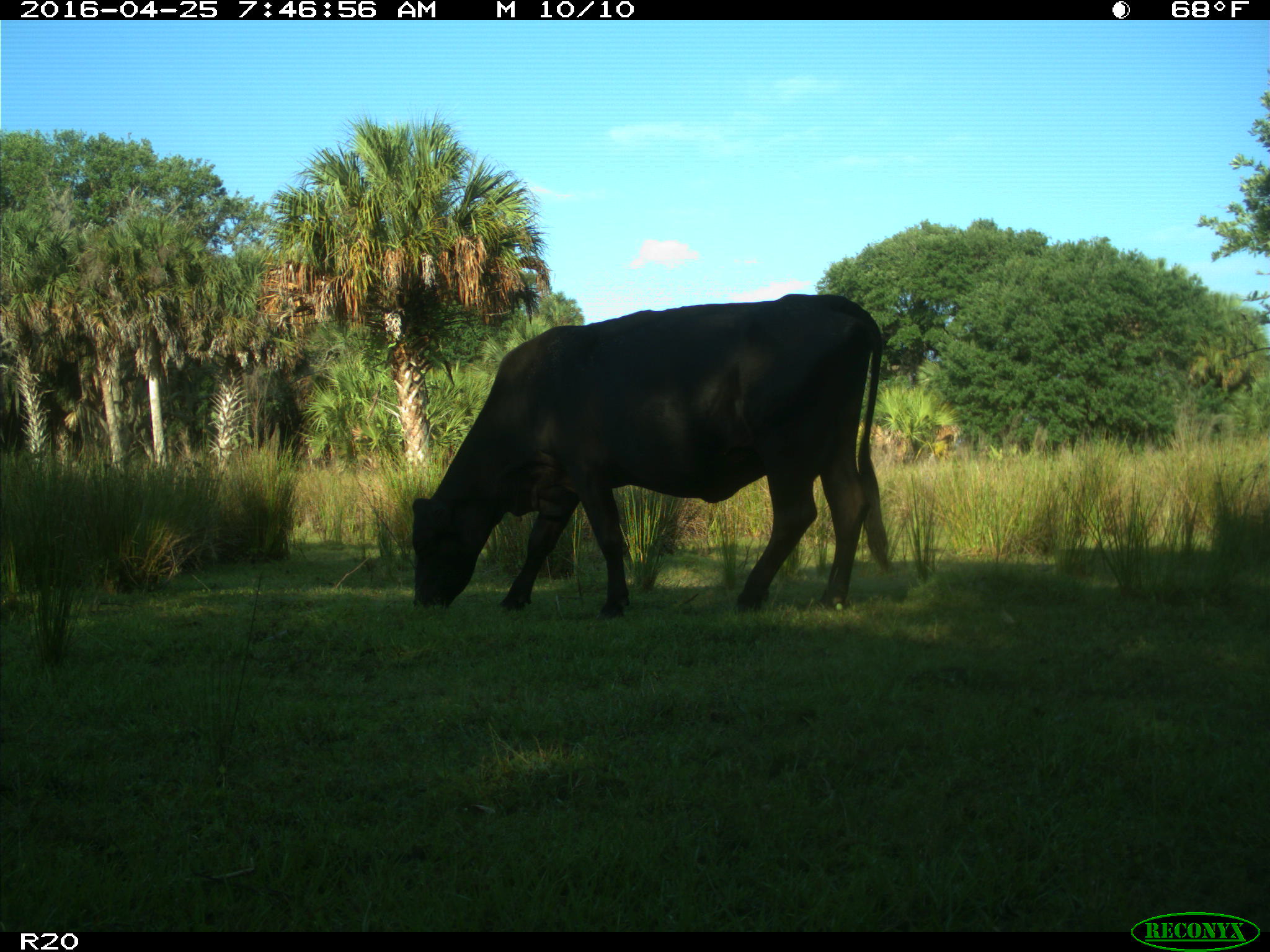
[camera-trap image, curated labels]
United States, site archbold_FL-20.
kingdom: Animalia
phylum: Chordata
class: Mammalia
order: Artiodactyla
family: Bovidae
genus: Bos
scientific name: Bos taurus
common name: domestic cow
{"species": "Bos taurus (domestic cow)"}